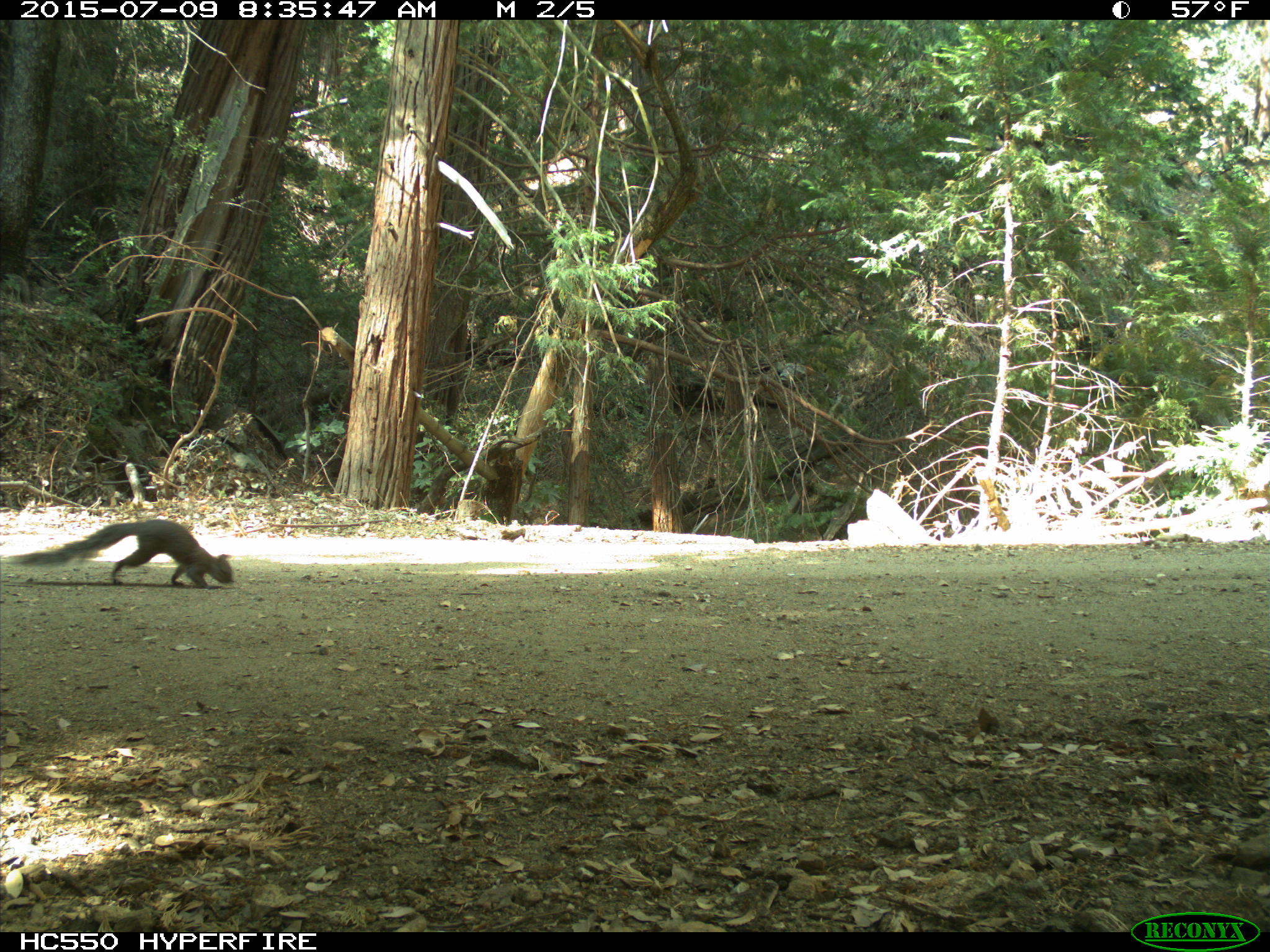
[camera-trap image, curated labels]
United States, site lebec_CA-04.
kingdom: Animalia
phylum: Chordata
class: Mammalia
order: Rodentia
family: Sciuridae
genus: Sciurus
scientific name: Sciurus carolinensis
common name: eastern gray squirrel